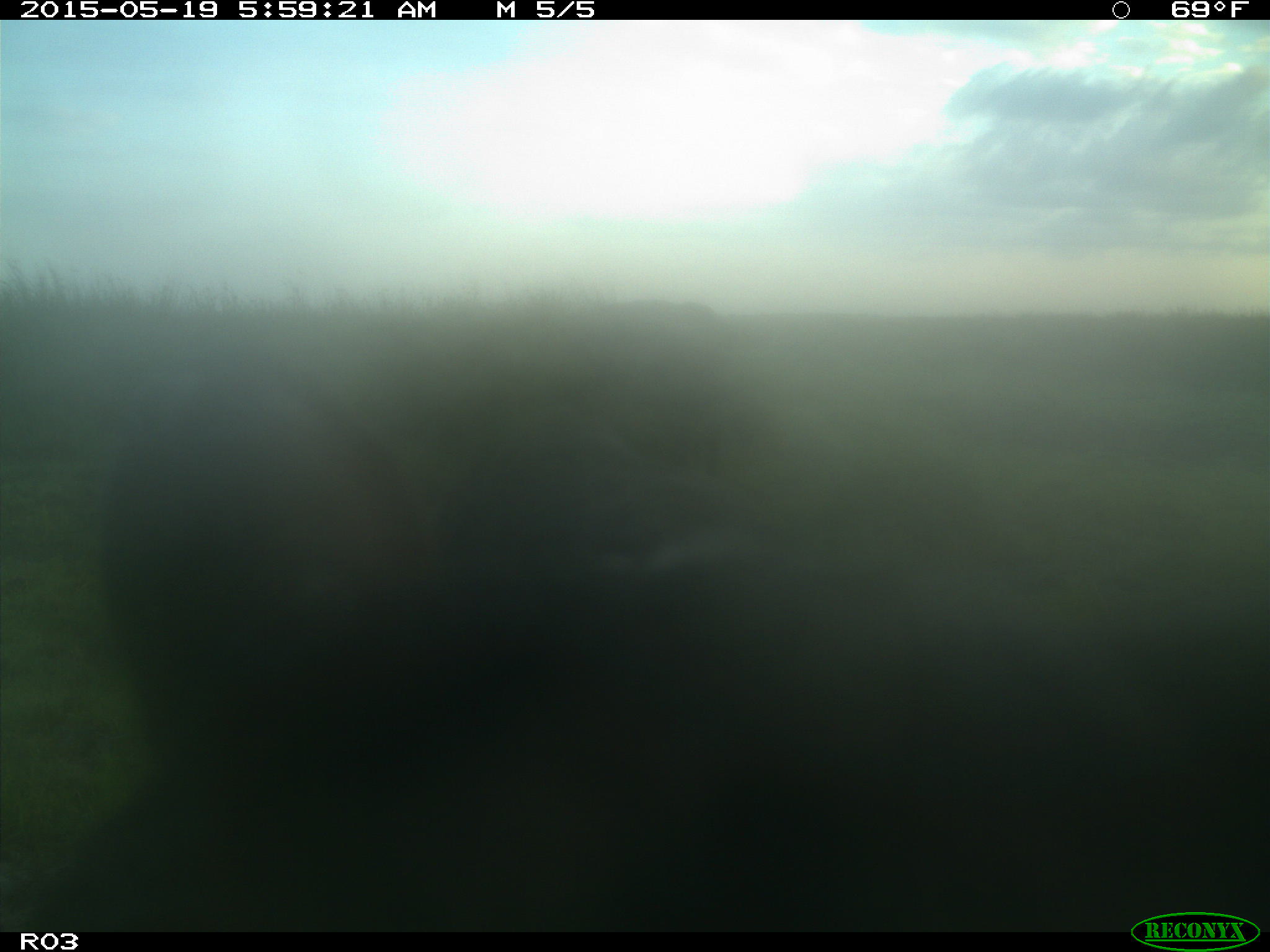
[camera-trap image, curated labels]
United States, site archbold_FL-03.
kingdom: Animalia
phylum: Chordata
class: Mammalia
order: Artiodactyla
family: Bovidae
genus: Bos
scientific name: Bos taurus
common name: domestic cow